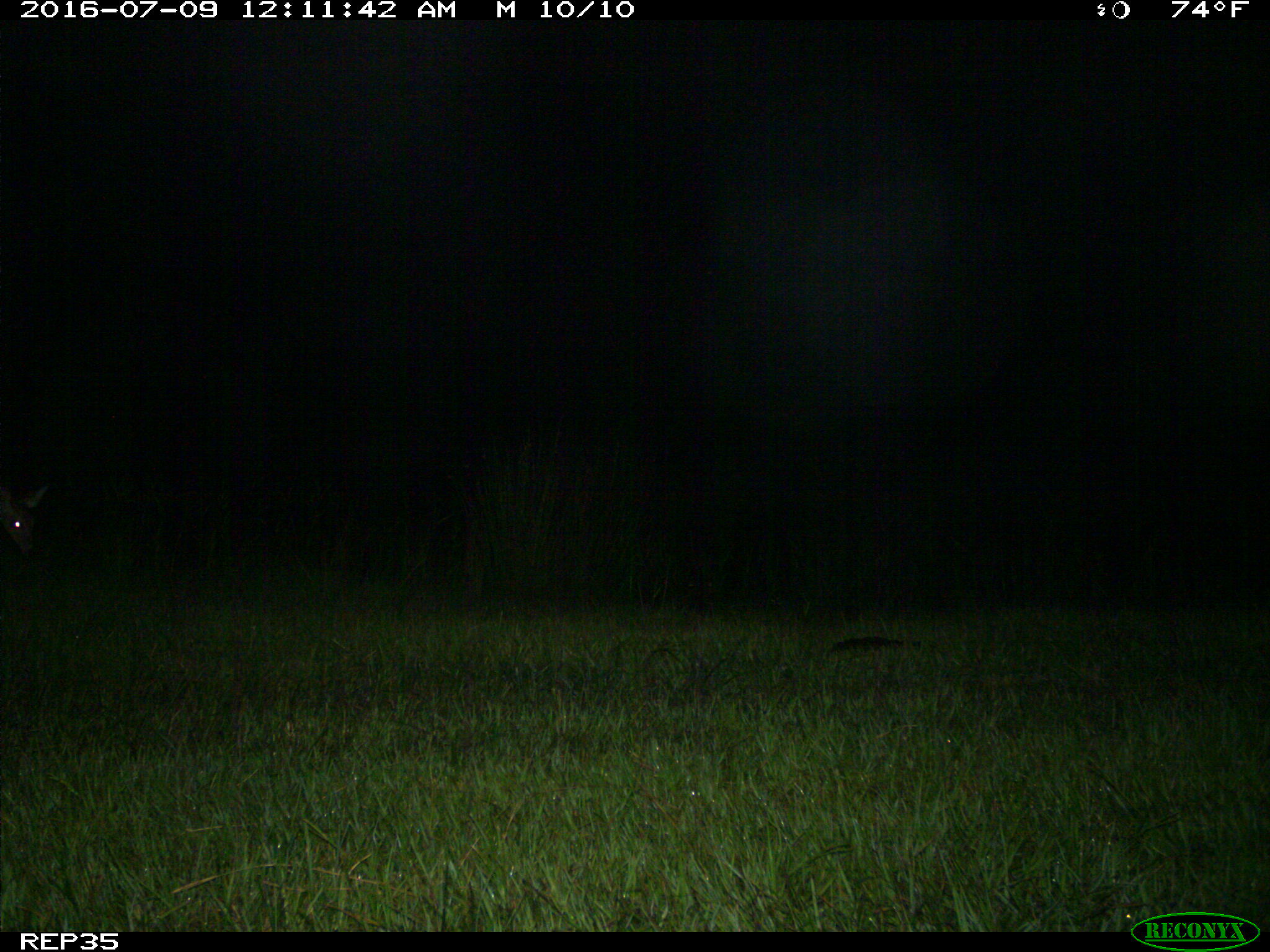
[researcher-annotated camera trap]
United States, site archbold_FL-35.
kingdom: Animalia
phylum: Chordata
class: Mammalia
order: Artiodactyla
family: Cervidae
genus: Odocoileus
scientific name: Odocoileus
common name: deer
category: unidentified deer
Unidentified deer (deer) (Odocoileus).